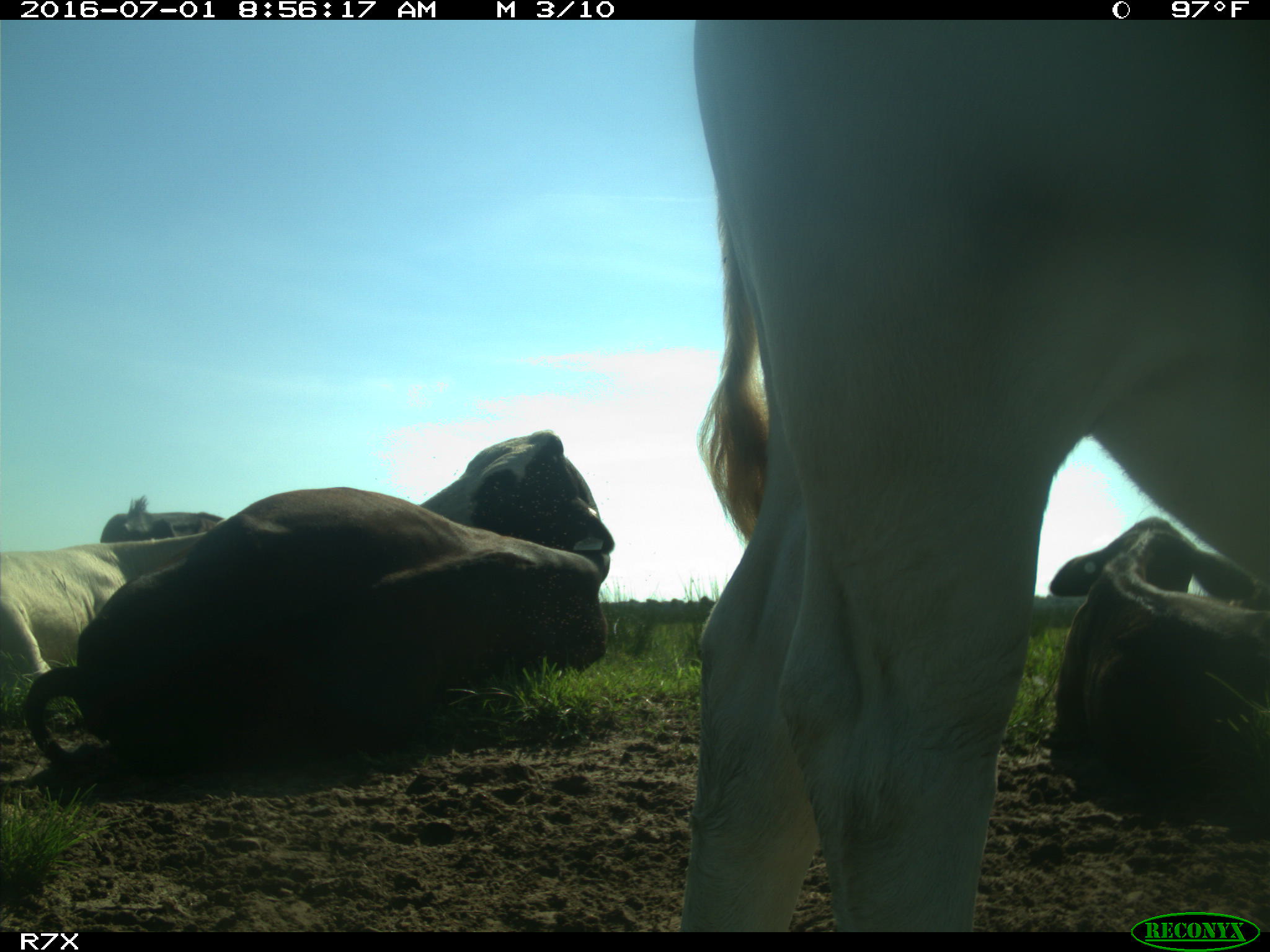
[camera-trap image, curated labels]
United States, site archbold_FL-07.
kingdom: Animalia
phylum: Chordata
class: Mammalia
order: Artiodactyla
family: Bovidae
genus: Bos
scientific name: Bos taurus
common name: domestic cow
Bos taurus (domestic cow).